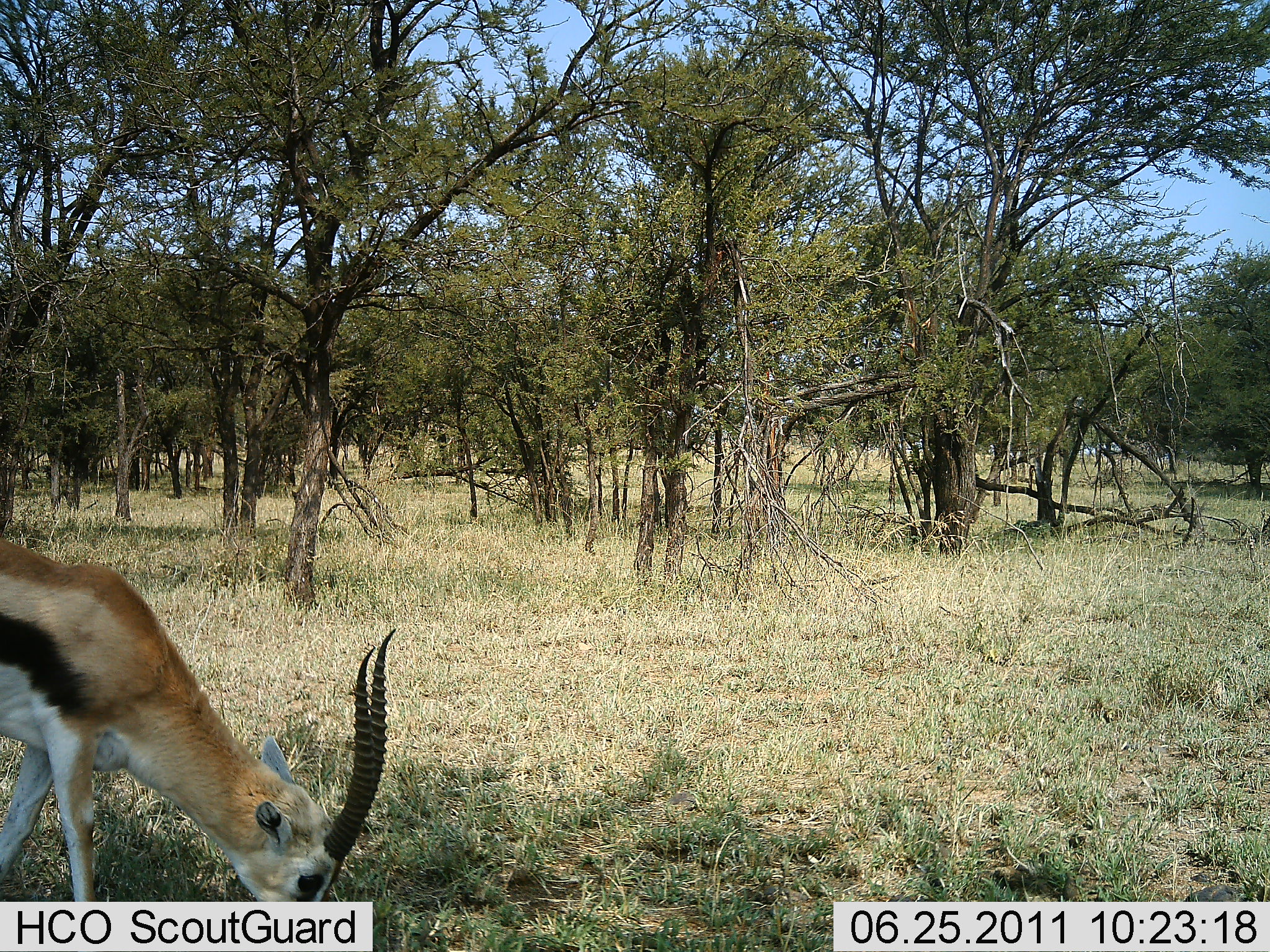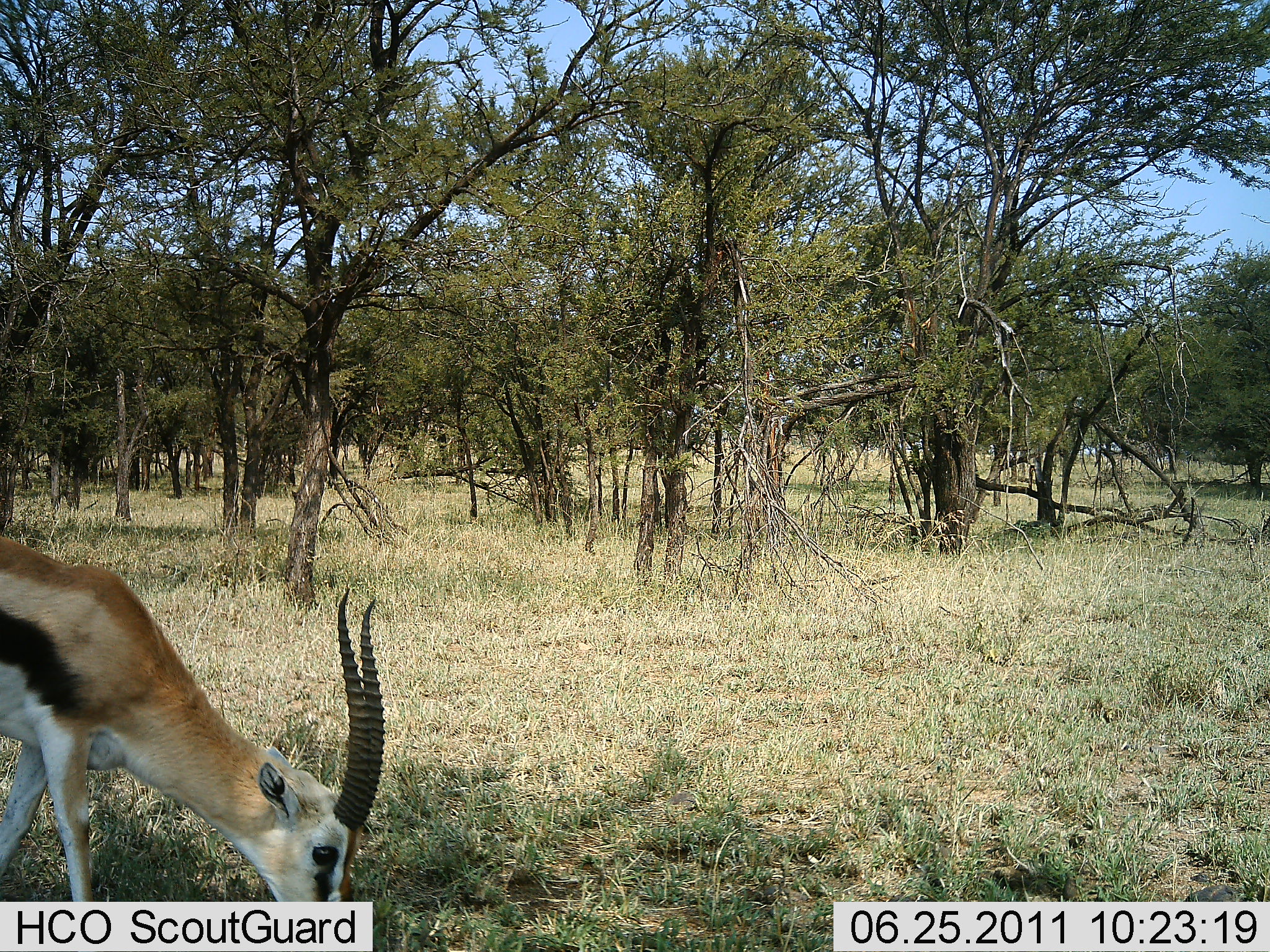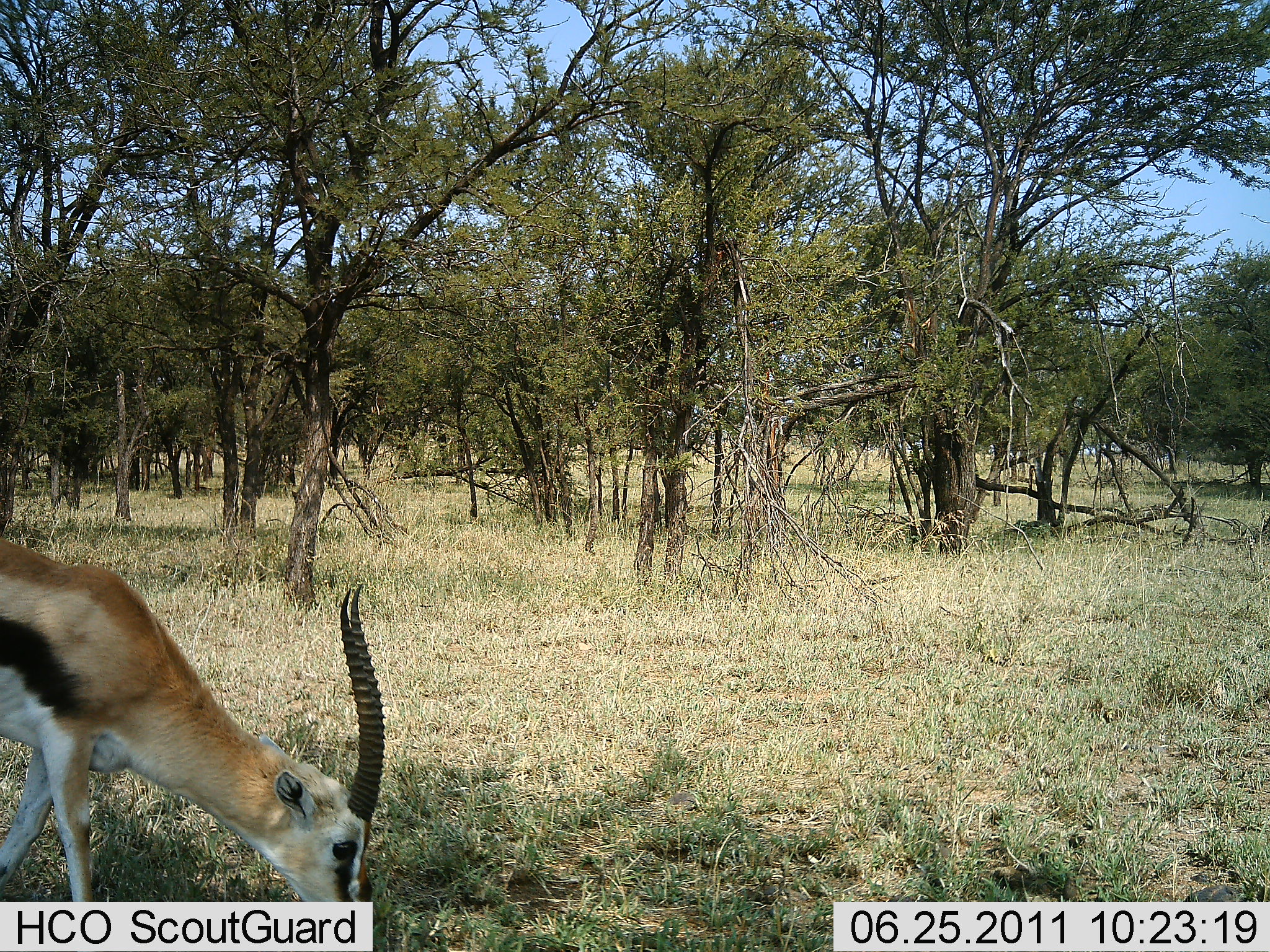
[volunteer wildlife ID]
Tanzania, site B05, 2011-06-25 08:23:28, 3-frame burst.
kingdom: Animalia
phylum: Chordata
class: Mammalia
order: Artiodactyla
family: Bovidae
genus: Eudorcas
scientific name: Eudorcas thomsonii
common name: thomson's gazelle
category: gazellethomsons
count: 1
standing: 33%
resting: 0%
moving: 0%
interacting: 0%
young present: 0%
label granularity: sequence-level